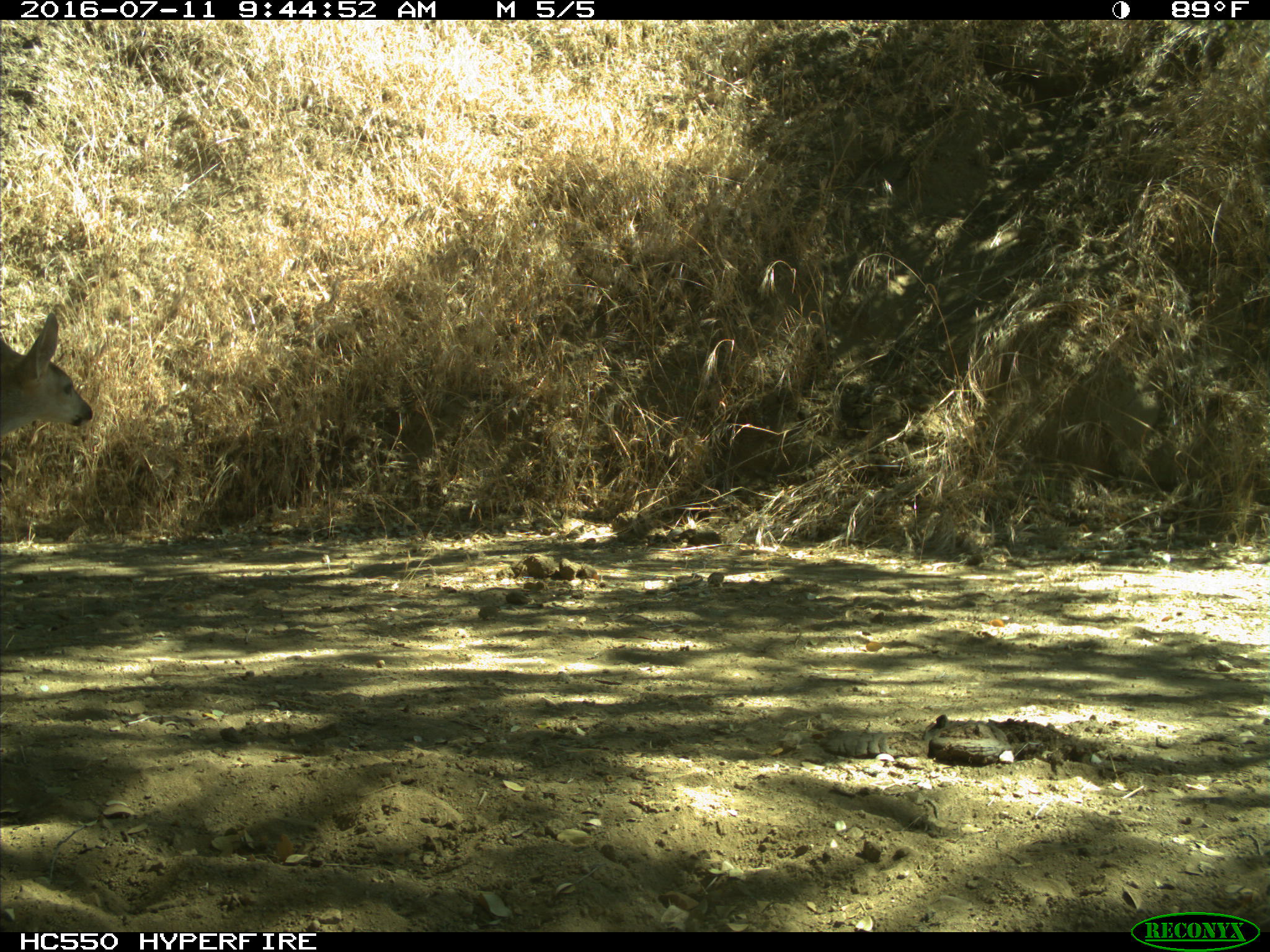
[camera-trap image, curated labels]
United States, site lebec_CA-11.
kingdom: Animalia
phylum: Chordata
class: Mammalia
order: Artiodactyla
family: Cervidae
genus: Odocoileus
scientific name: Odocoileus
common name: deer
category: unidentified deer